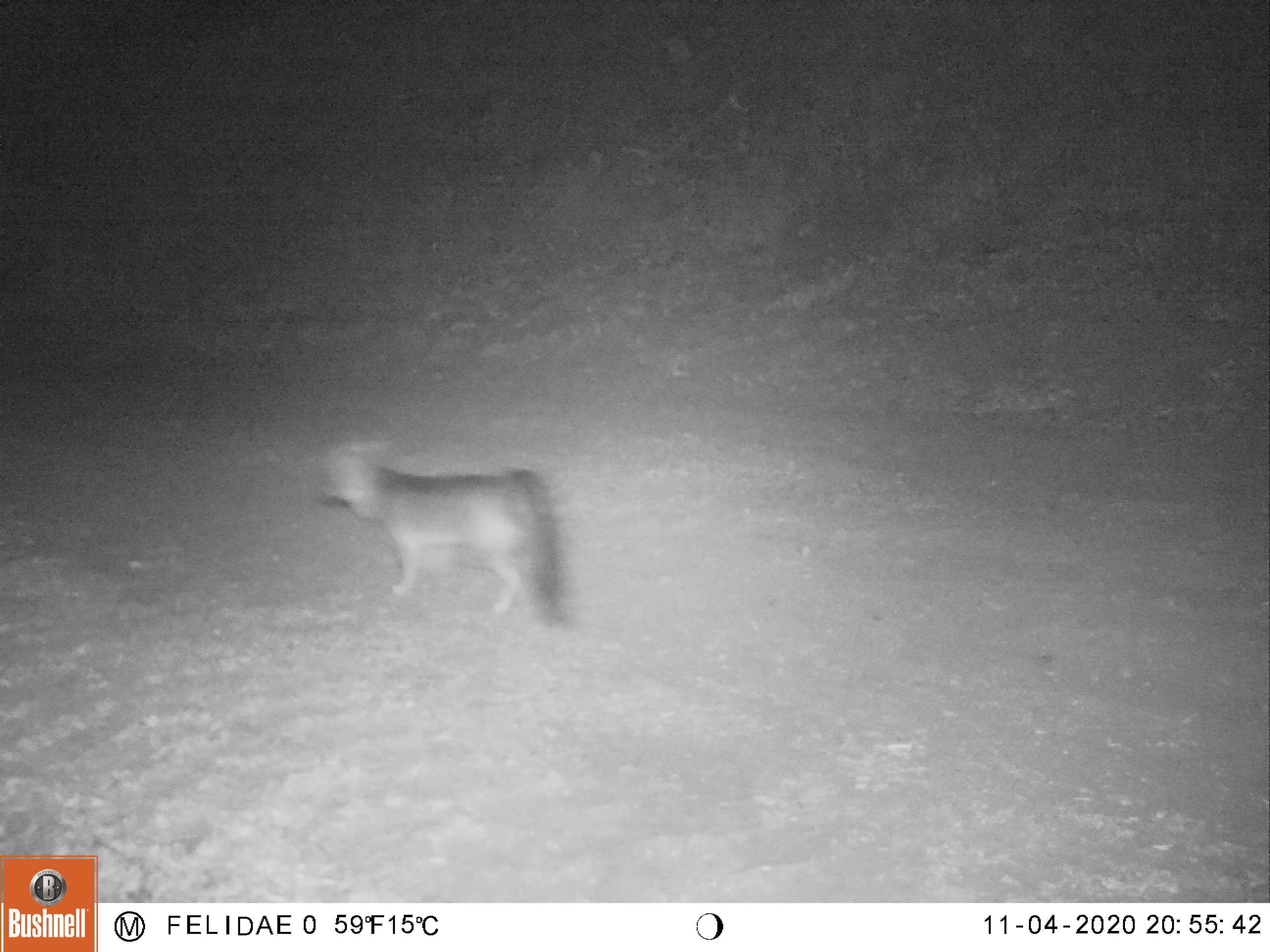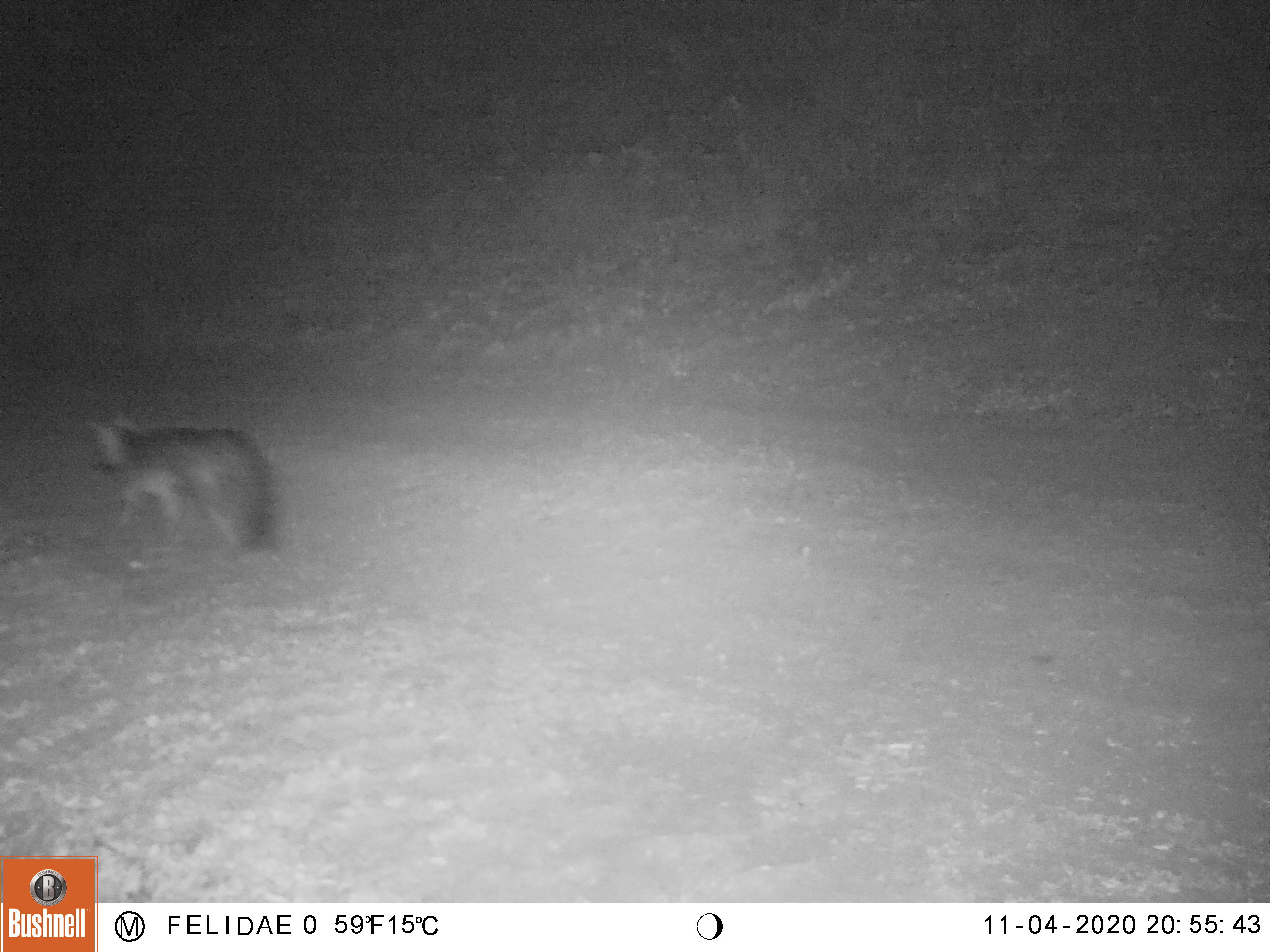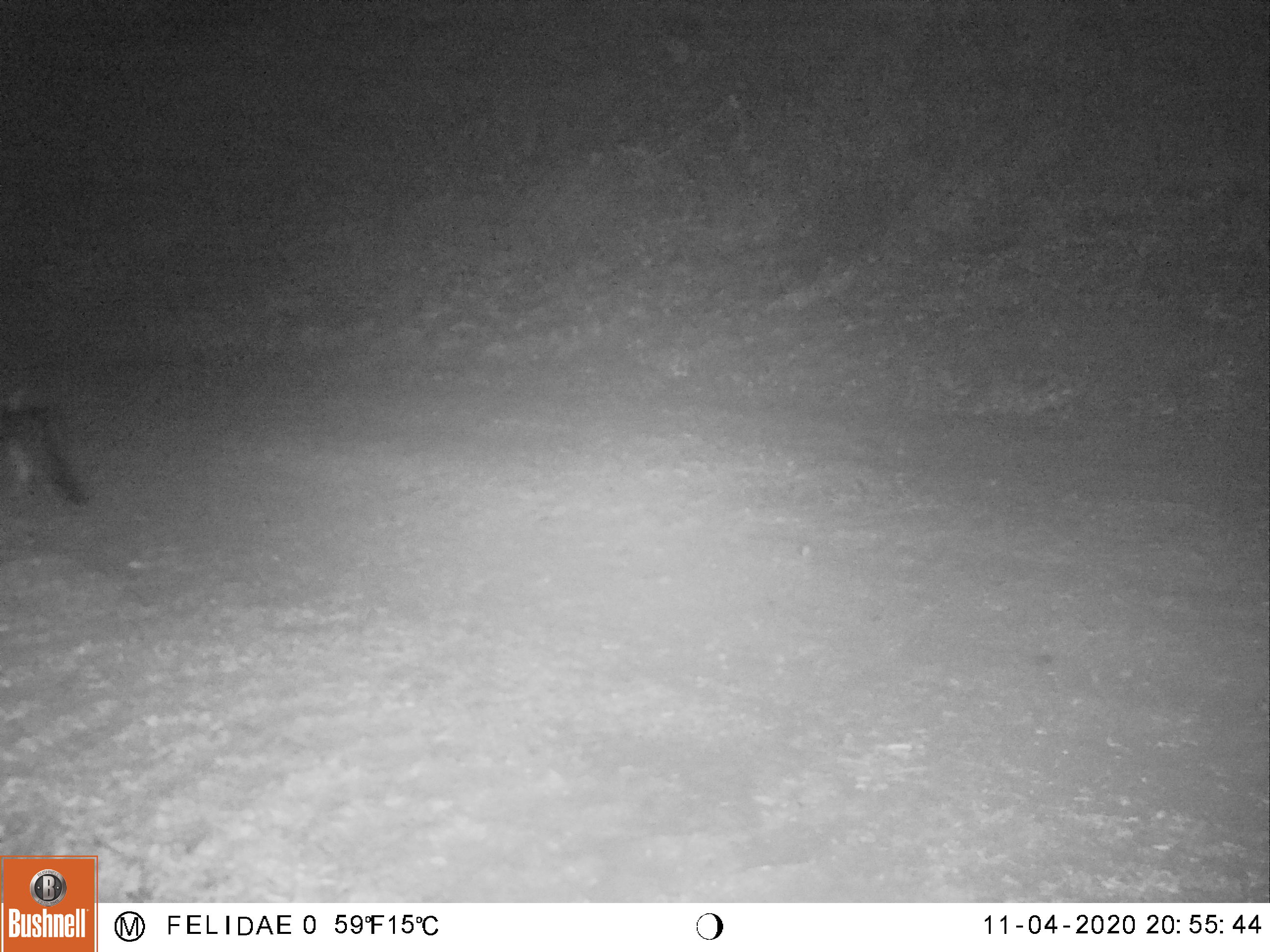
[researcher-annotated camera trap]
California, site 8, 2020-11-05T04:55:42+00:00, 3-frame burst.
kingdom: Animalia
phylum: Chordata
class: Mammalia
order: Carnivora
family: Canidae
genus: Urocyon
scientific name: Urocyon cinereoargenteus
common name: gray fox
Gray fox (Urocyon cinereoargenteus).